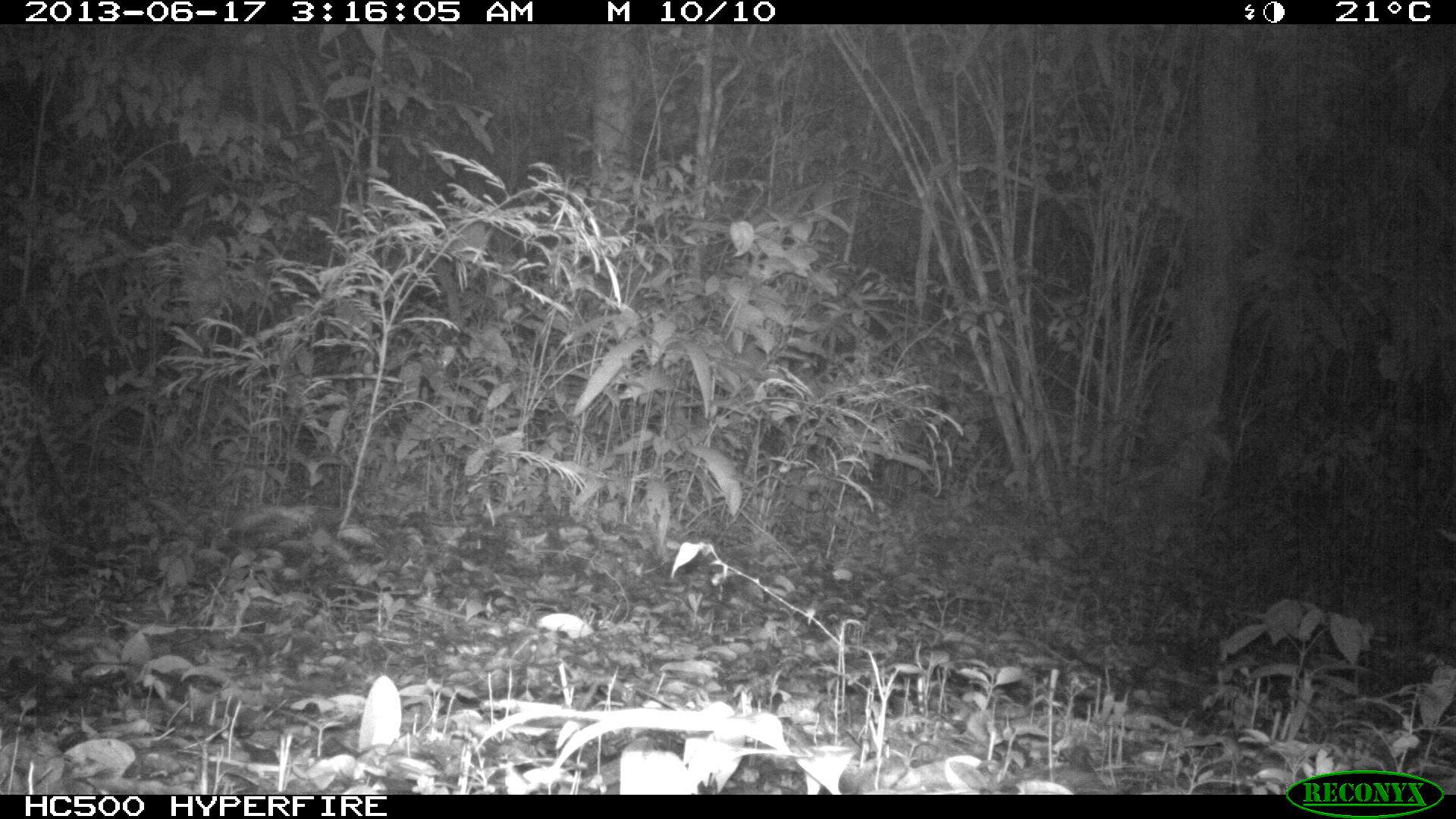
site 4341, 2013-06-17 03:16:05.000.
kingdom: Animalia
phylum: Chordata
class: Mammalia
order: Carnivora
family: Felidae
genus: Leopardus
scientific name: Leopardus pardalis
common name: ocelot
Leopardus pardalis (ocelot), count 1, sex female.